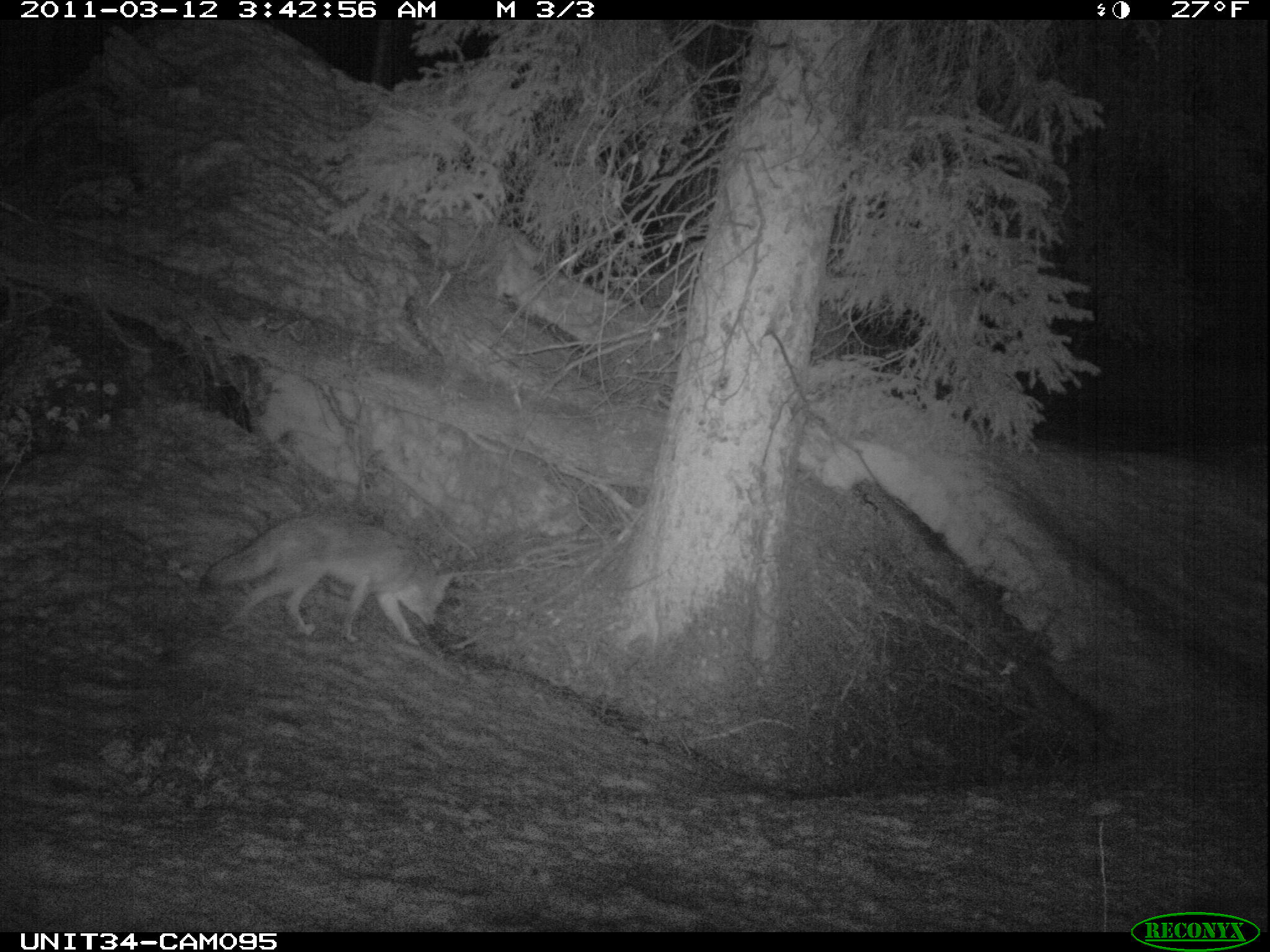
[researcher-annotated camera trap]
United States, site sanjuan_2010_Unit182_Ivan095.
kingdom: Animalia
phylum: Chordata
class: Mammalia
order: Carnivora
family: Canidae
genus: Canis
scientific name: Canis latrans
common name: coyote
Canis latrans (coyote).